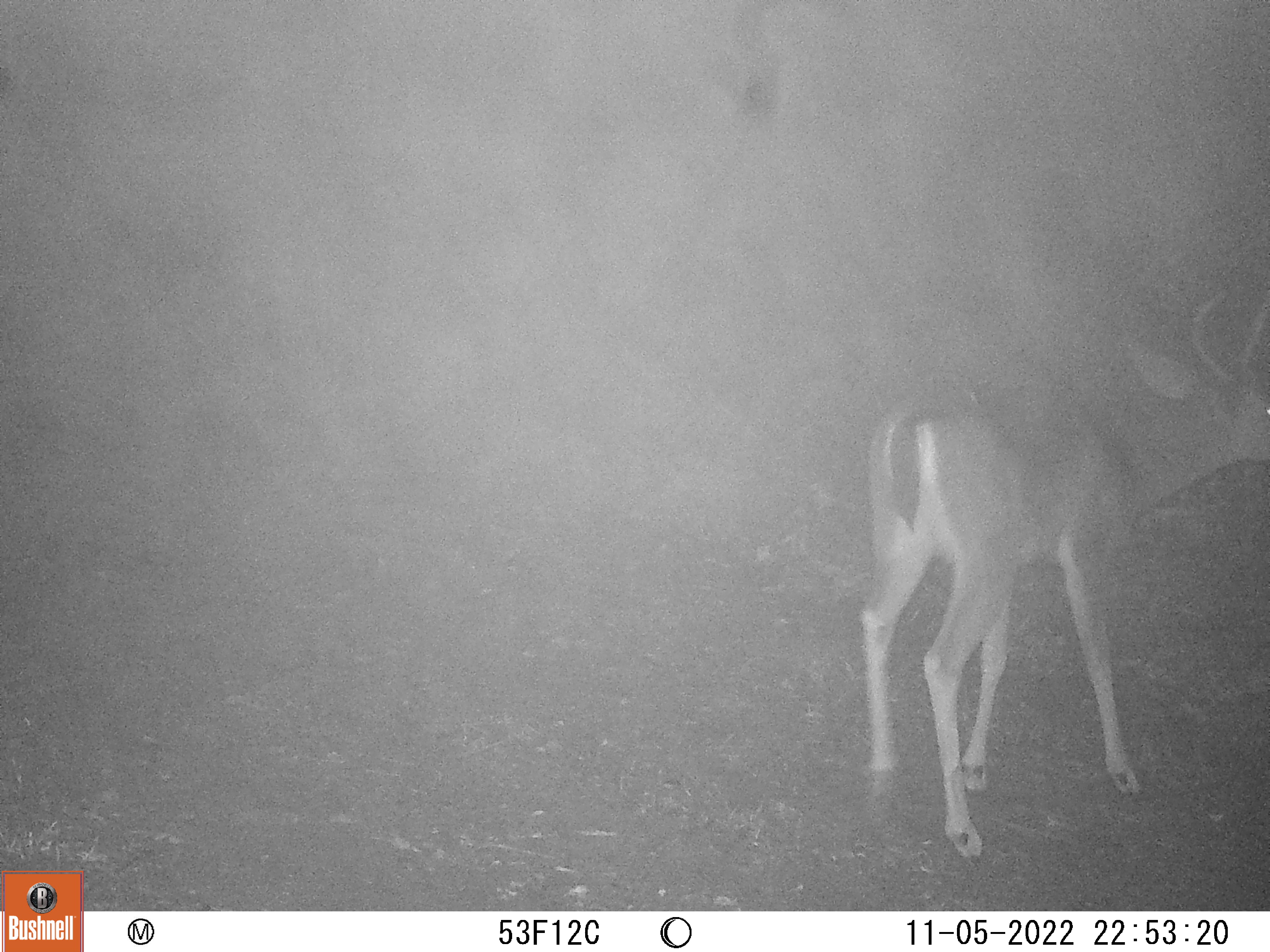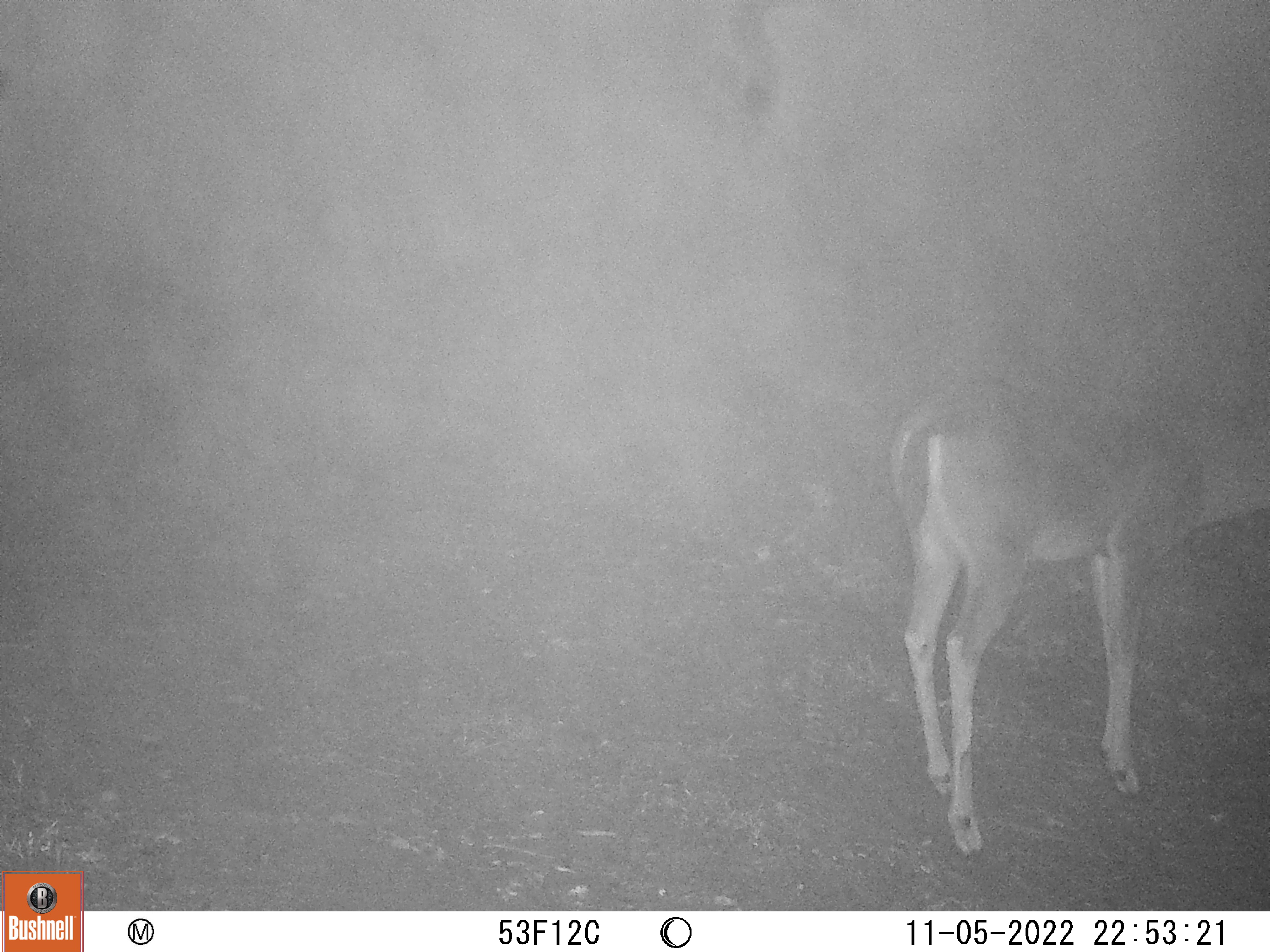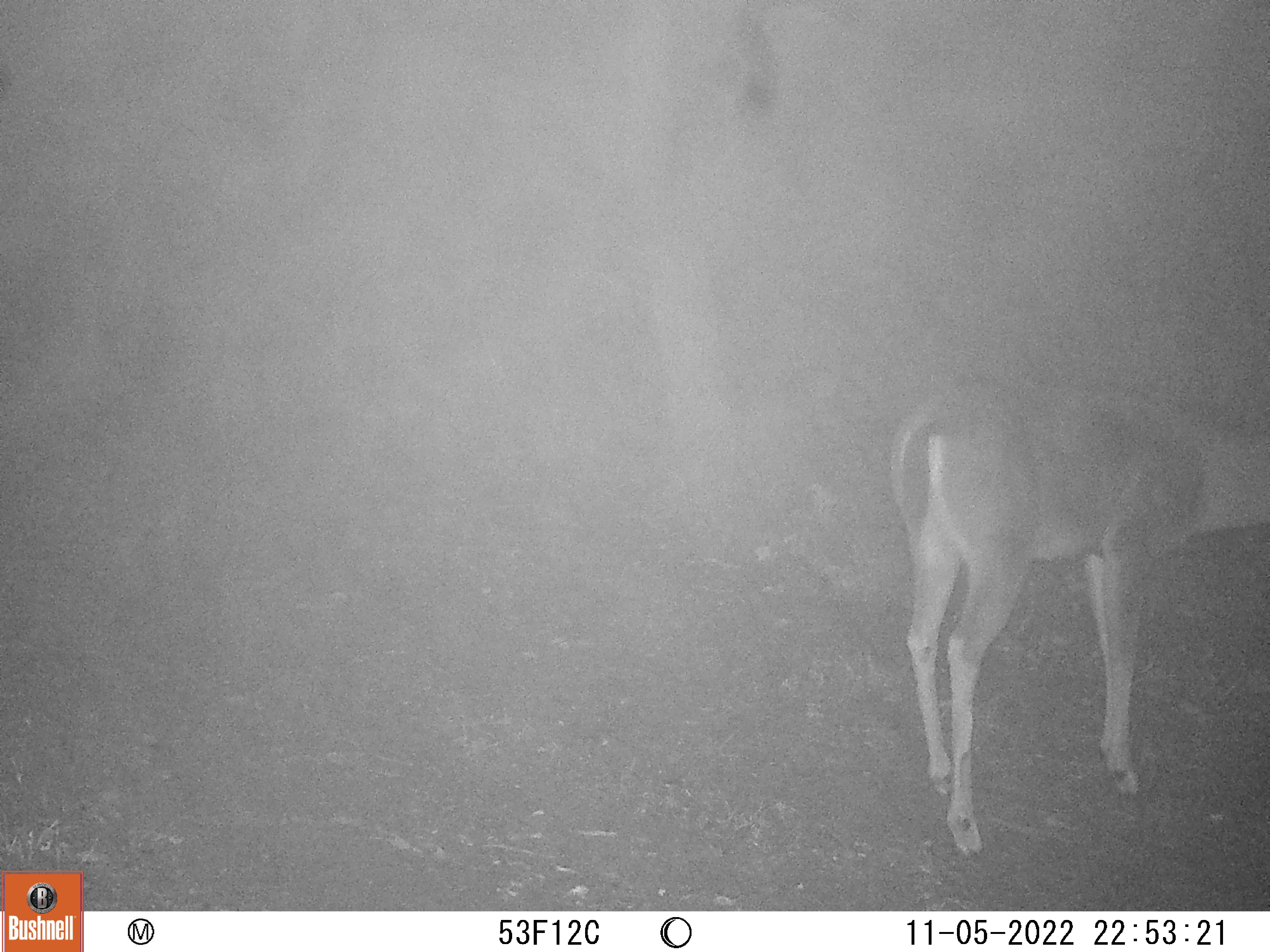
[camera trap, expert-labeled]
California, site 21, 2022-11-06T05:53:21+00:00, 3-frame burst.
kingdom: Animalia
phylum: Chordata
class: Mammalia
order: Artiodactyla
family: Cervidae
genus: Odocoileus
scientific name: Odocoileus hemionus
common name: mule deer